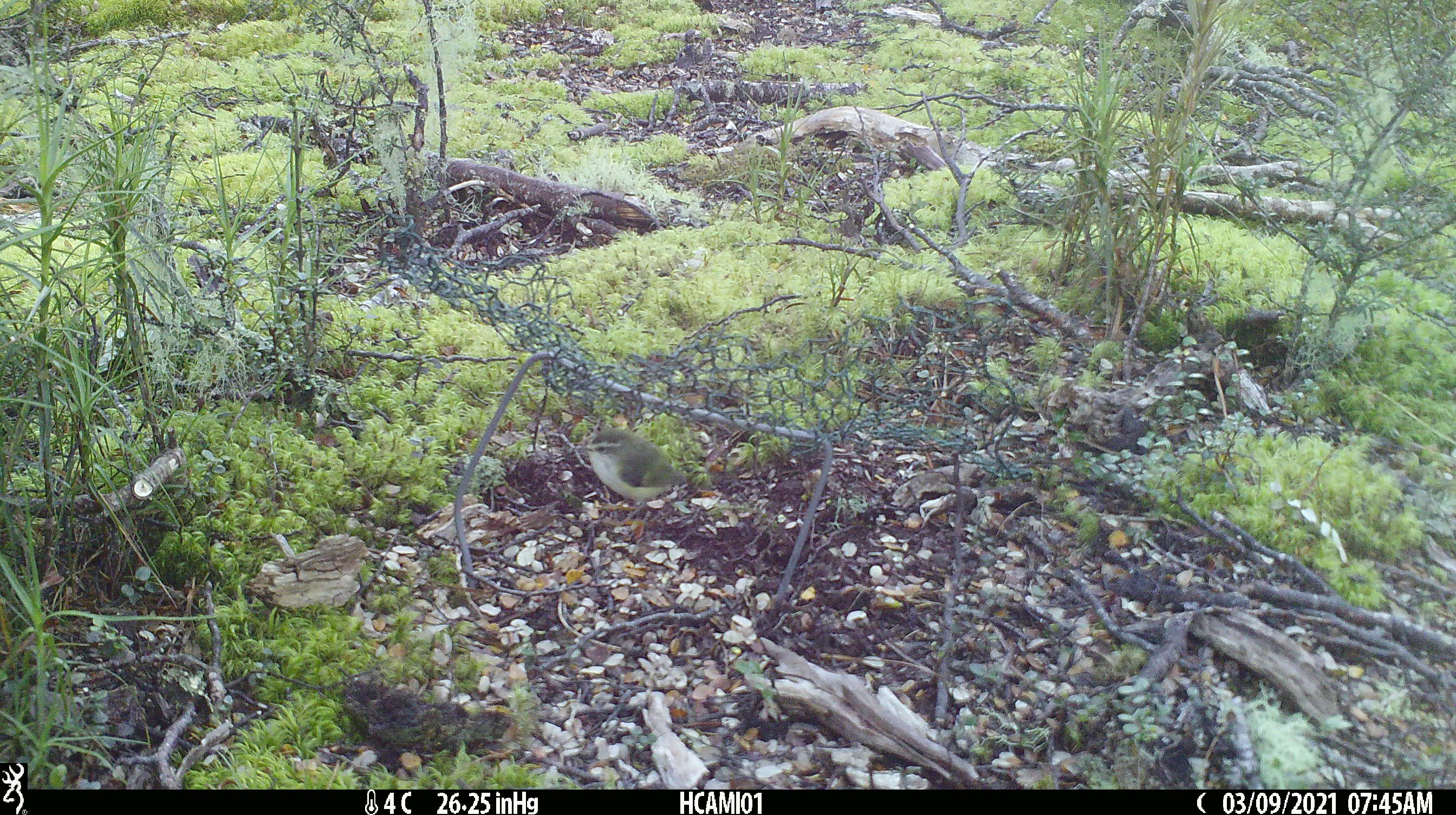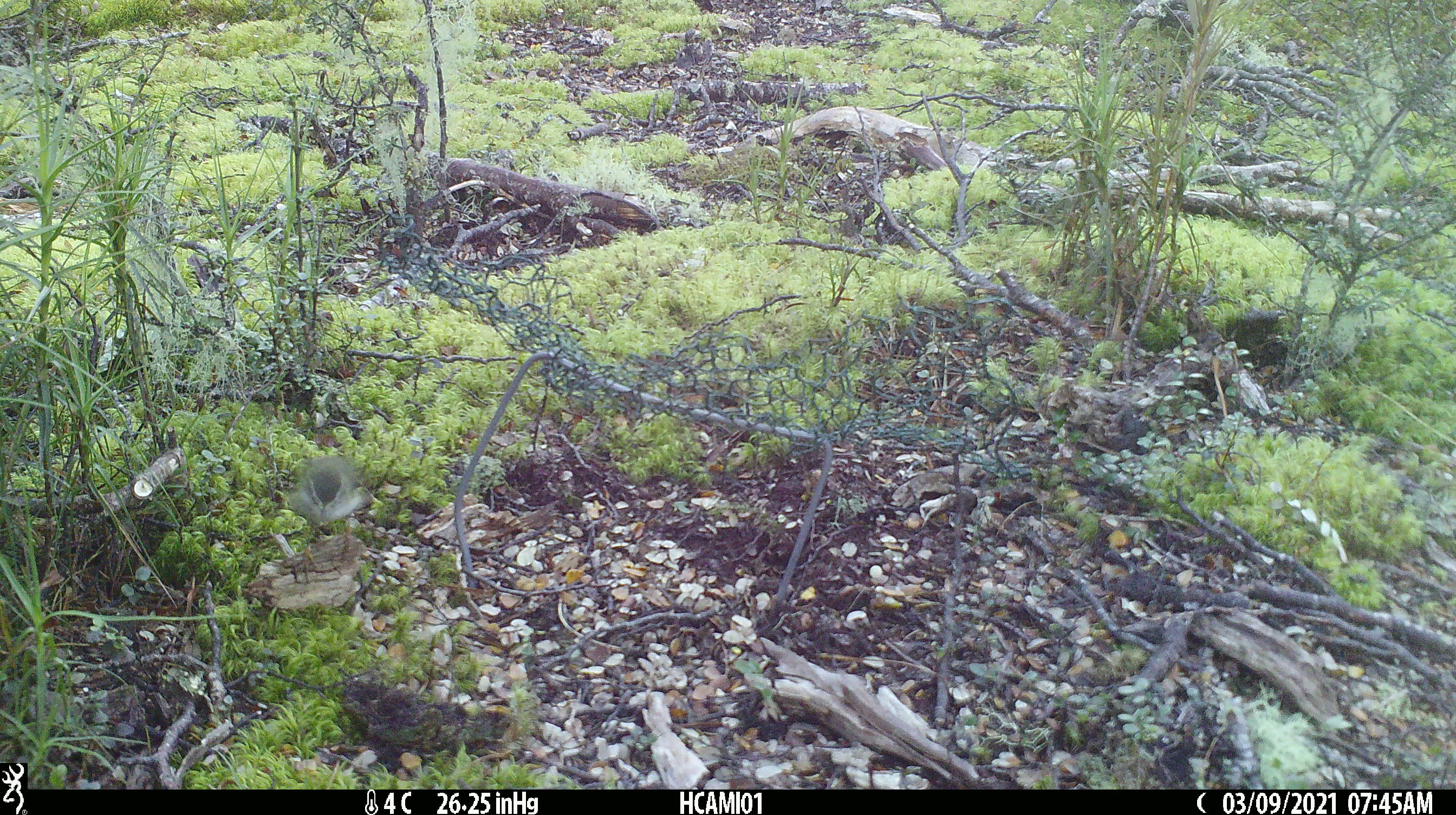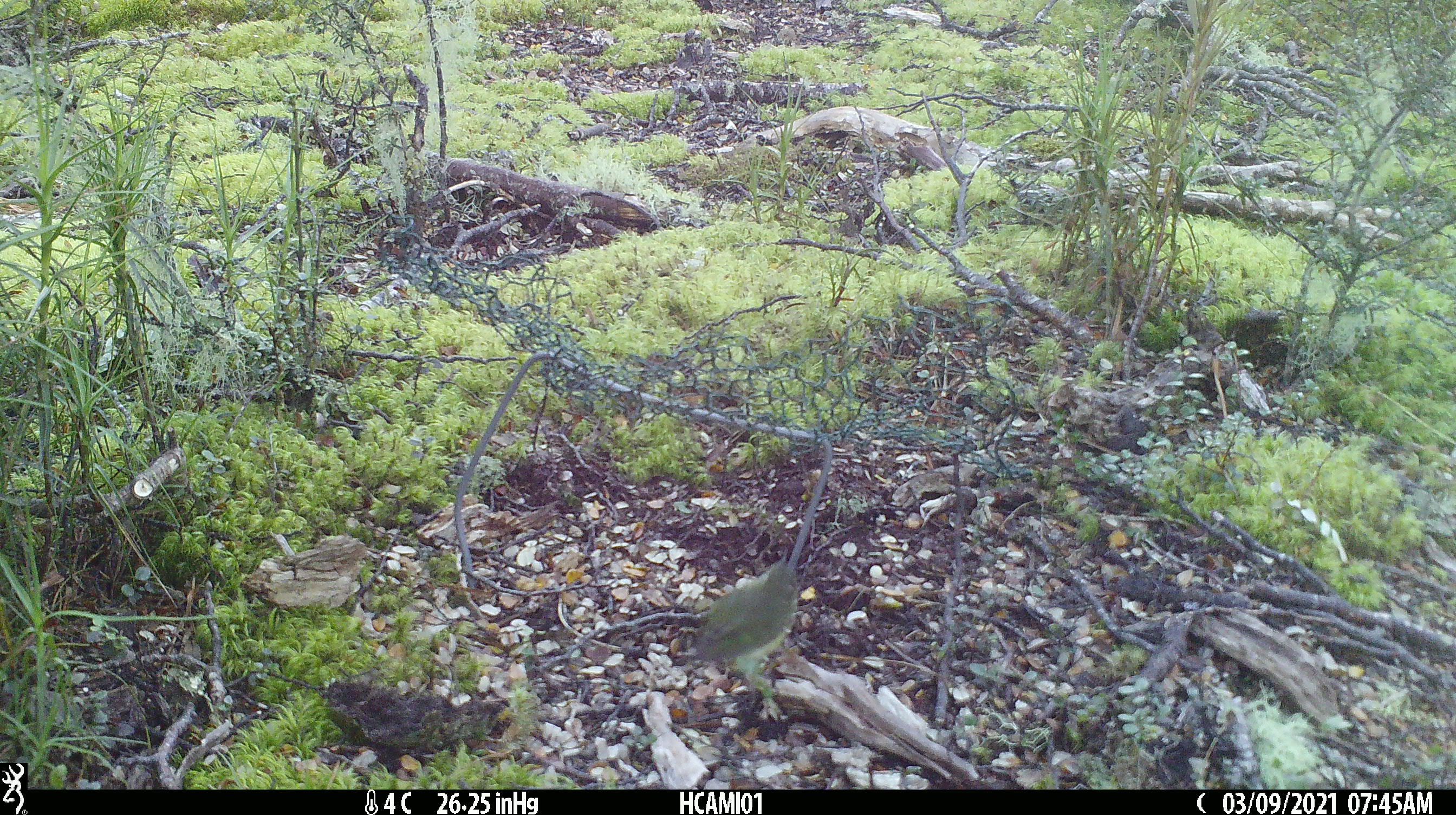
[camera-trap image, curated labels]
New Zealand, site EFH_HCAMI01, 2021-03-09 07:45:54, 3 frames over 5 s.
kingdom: Animalia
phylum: Chordata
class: Aves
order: Passeriformes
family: Acanthisittidae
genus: Acanthisitta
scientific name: Acanthisitta chloris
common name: rifleman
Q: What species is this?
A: Rifleman (Acanthisitta chloris).